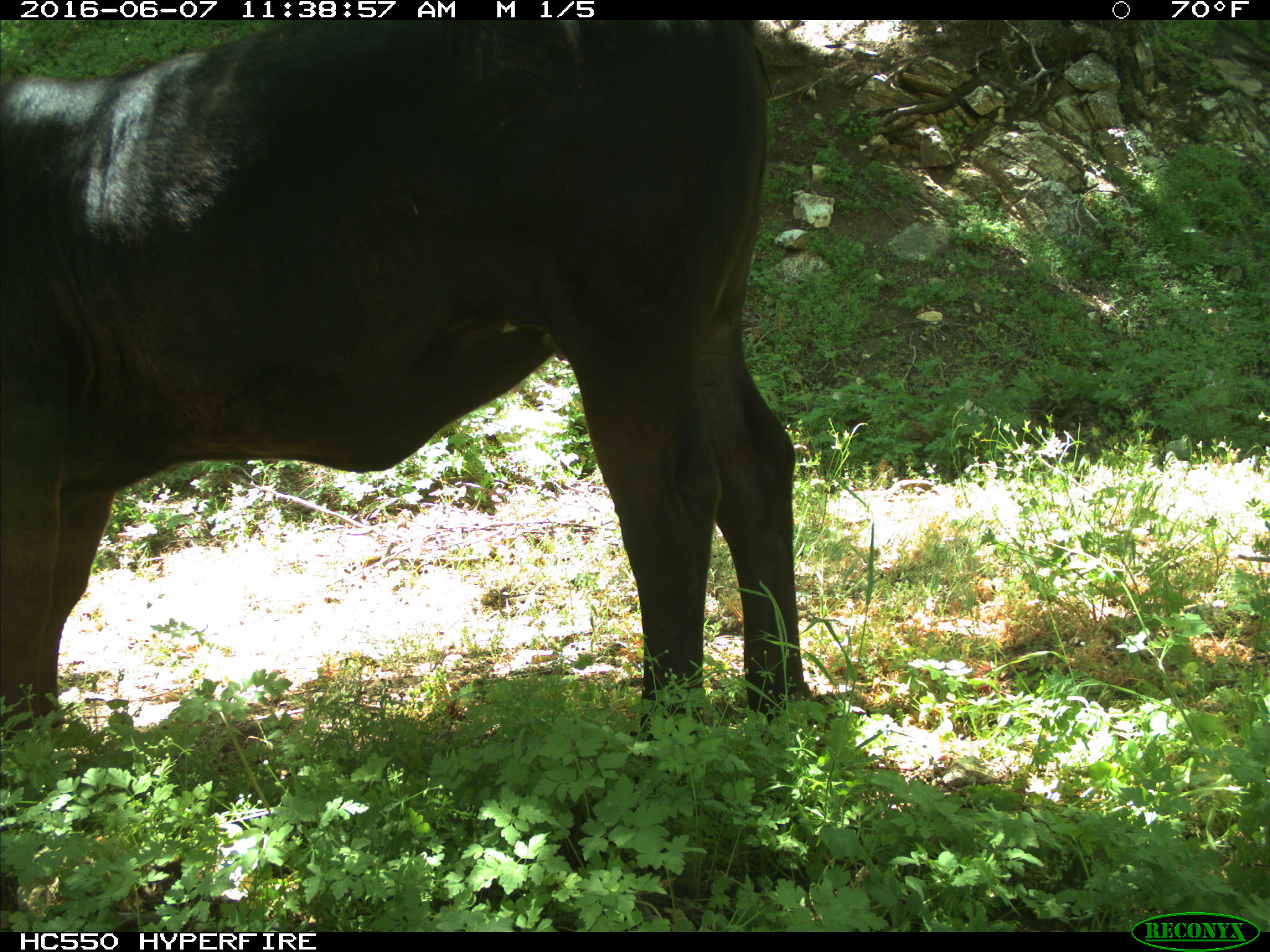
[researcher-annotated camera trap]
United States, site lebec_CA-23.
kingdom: Animalia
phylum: Chordata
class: Mammalia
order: Artiodactyla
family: Bovidae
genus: Bos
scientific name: Bos taurus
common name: domestic cow